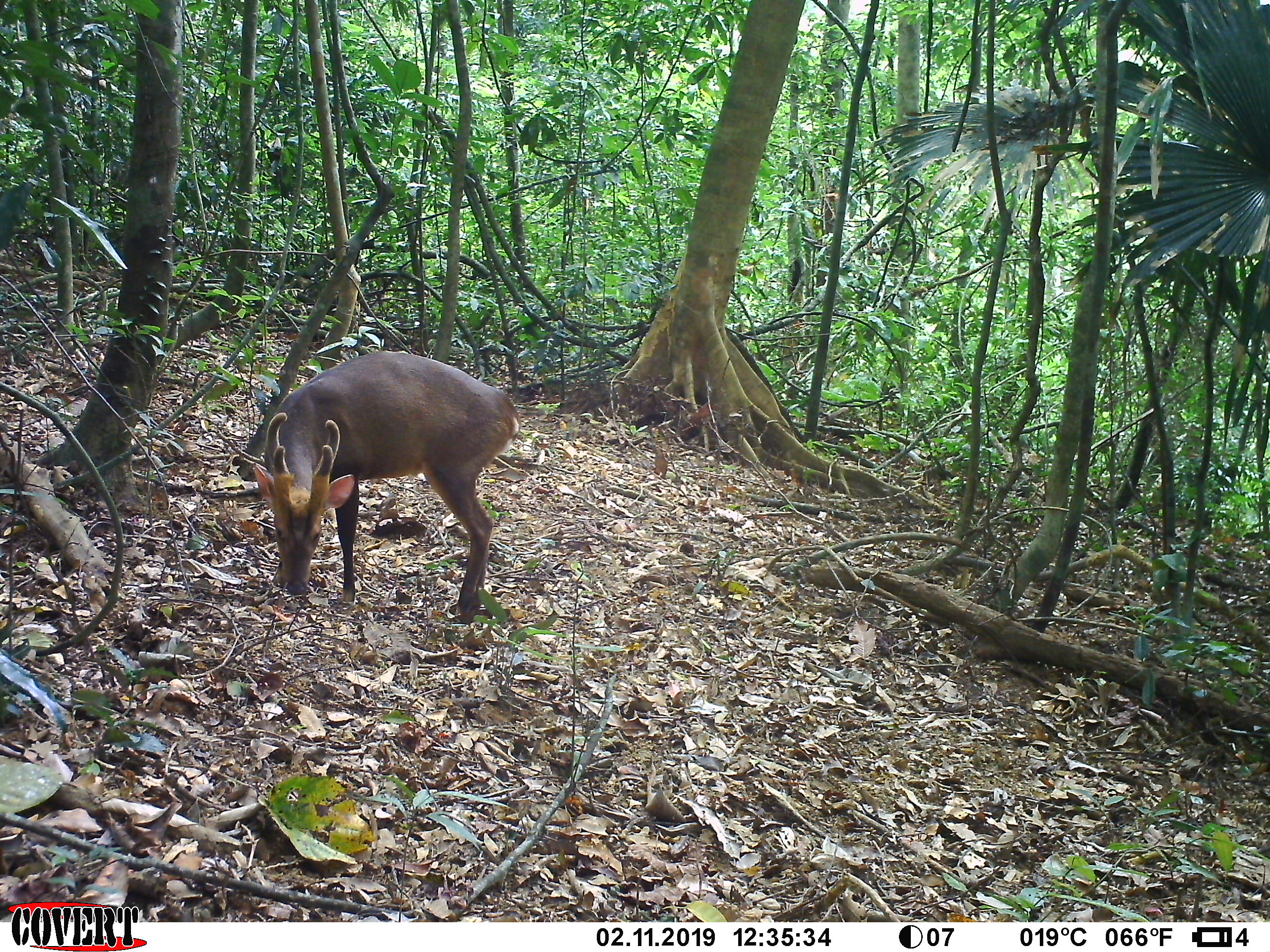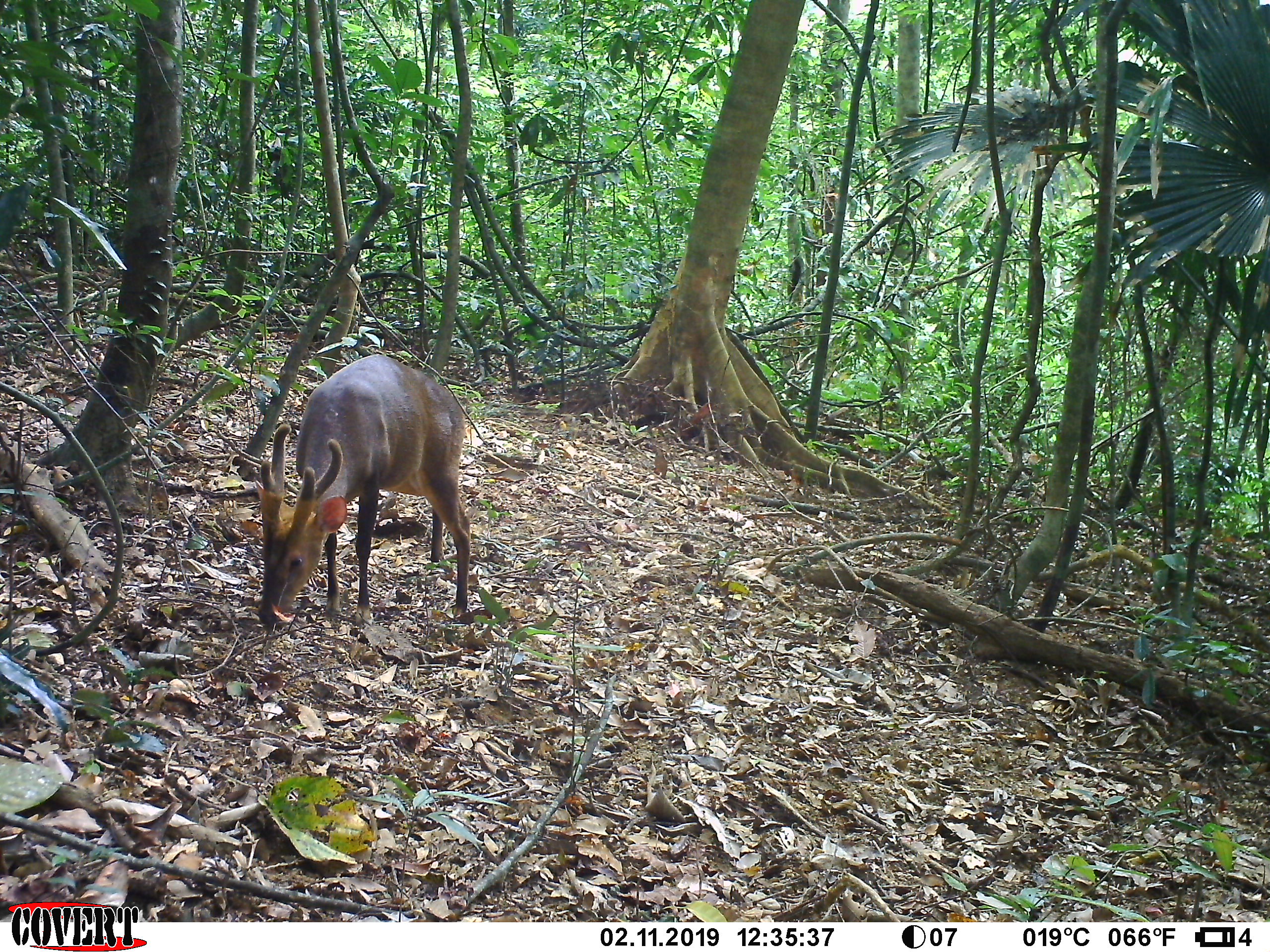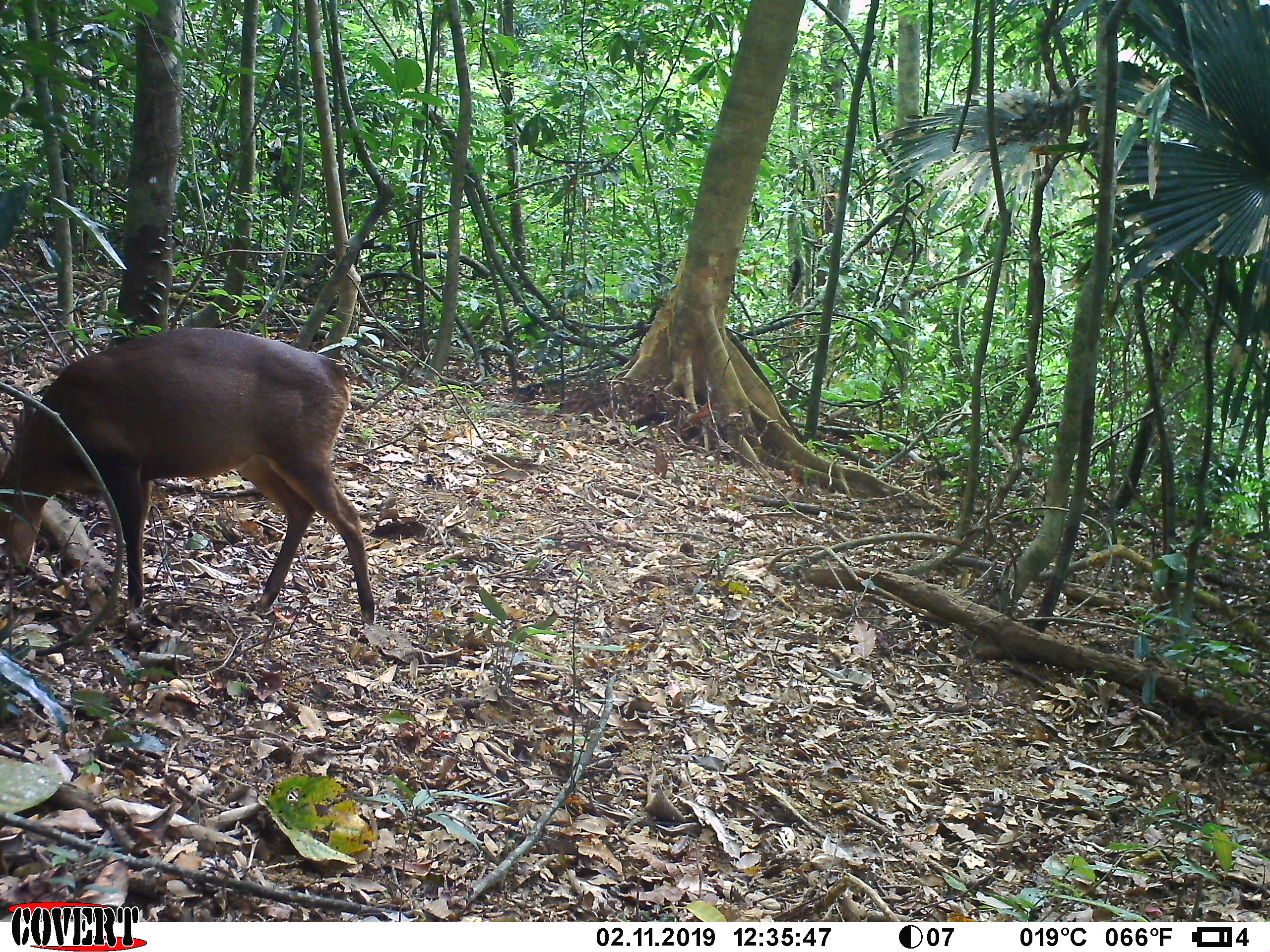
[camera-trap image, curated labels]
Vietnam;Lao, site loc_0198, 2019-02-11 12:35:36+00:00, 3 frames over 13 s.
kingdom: Animalia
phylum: Chordata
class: Mammalia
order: Artiodactyla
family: Cervidae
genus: Muntiacus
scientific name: Muntiacus vuquangensis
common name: large-antlered muntjac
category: large antlered muntjac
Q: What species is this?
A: Large antlered muntjac (large-antlered muntjac) (Muntiacus vuquangensis).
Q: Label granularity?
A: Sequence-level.